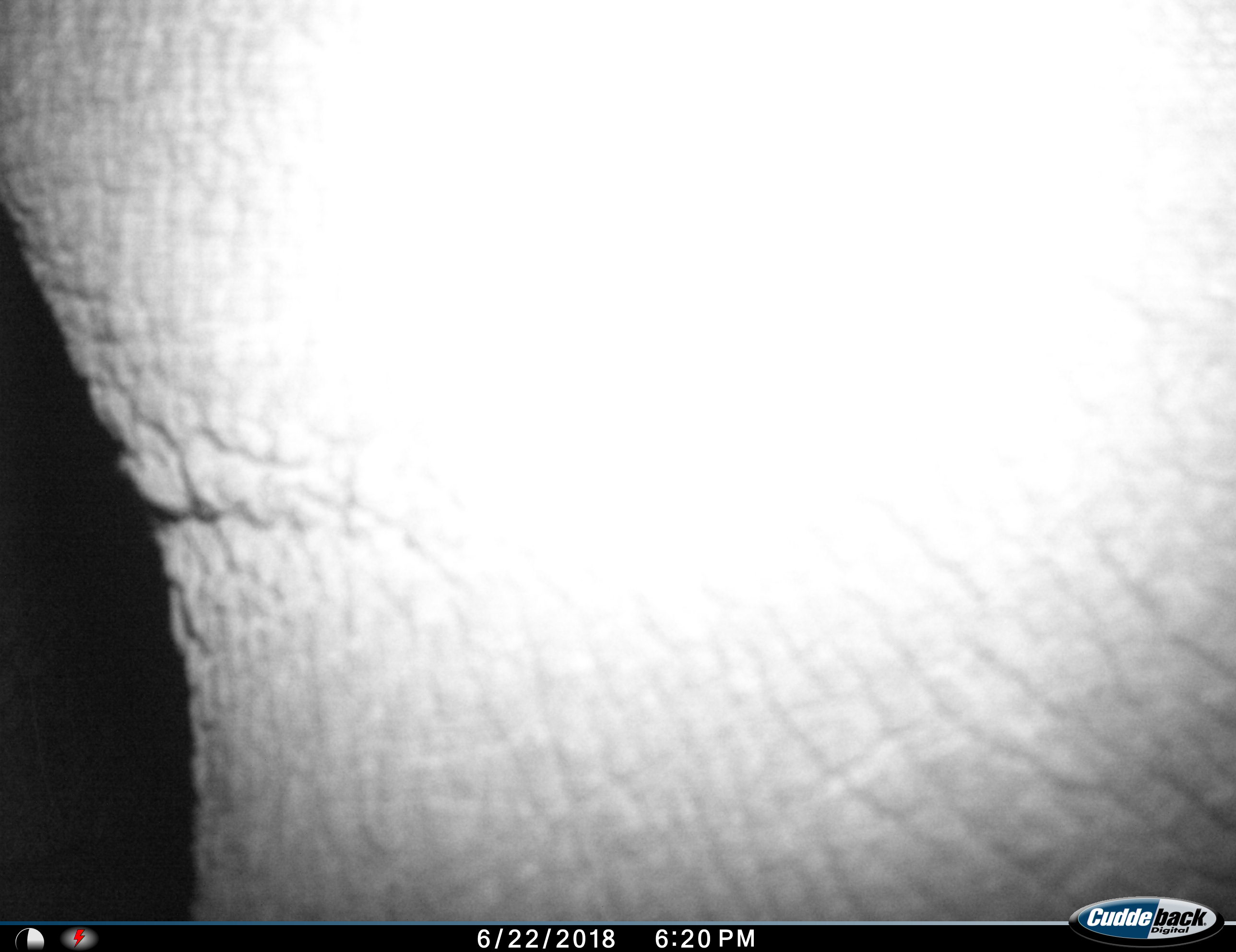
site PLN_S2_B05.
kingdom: Animalia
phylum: Chordata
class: Mammalia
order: Proboscidea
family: Elephantidae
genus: Loxodonta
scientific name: Loxodonta africana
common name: african bush elephant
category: elephant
Elephant (african bush elephant) (Loxodonta africana), count 1. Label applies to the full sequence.